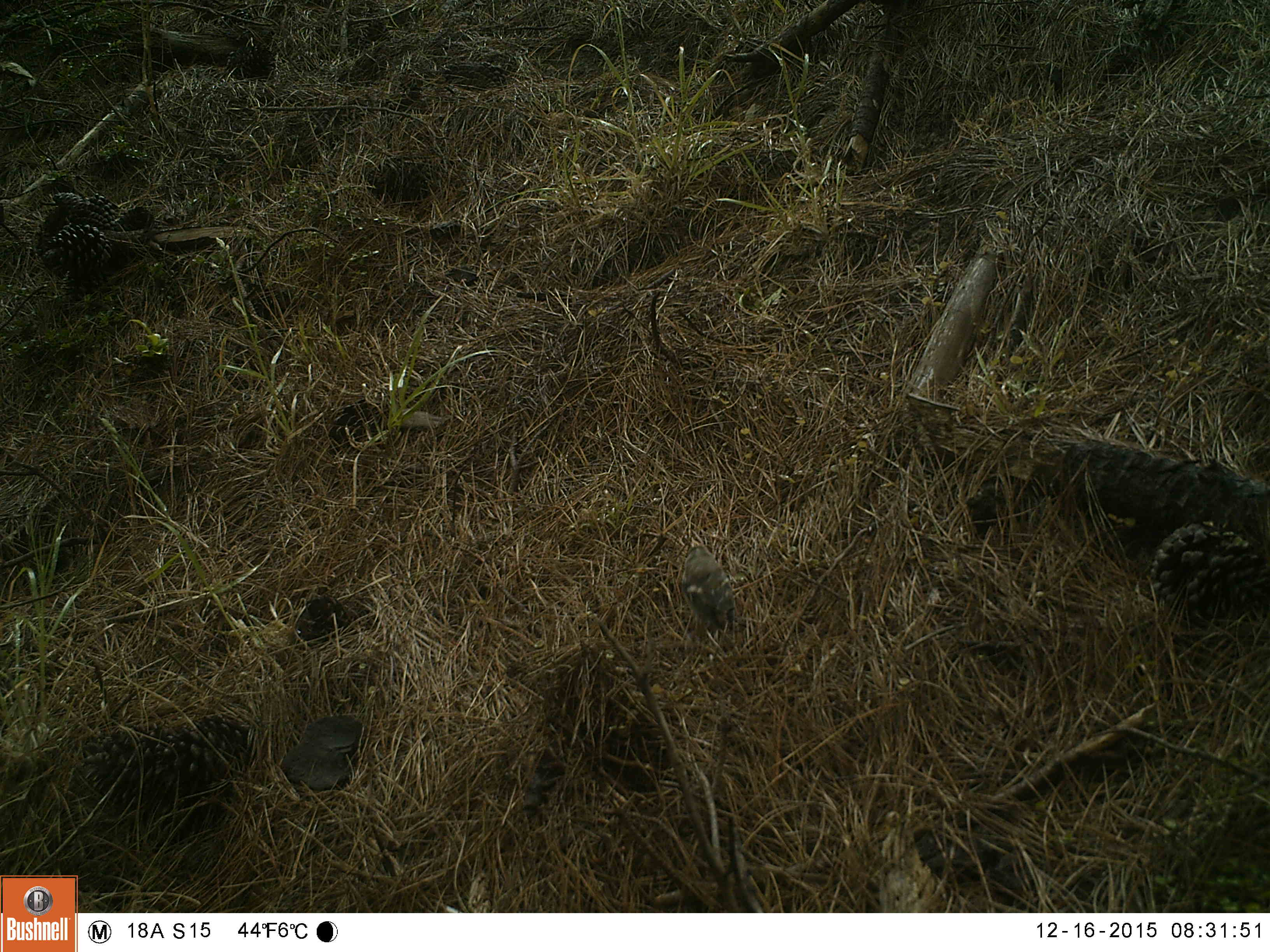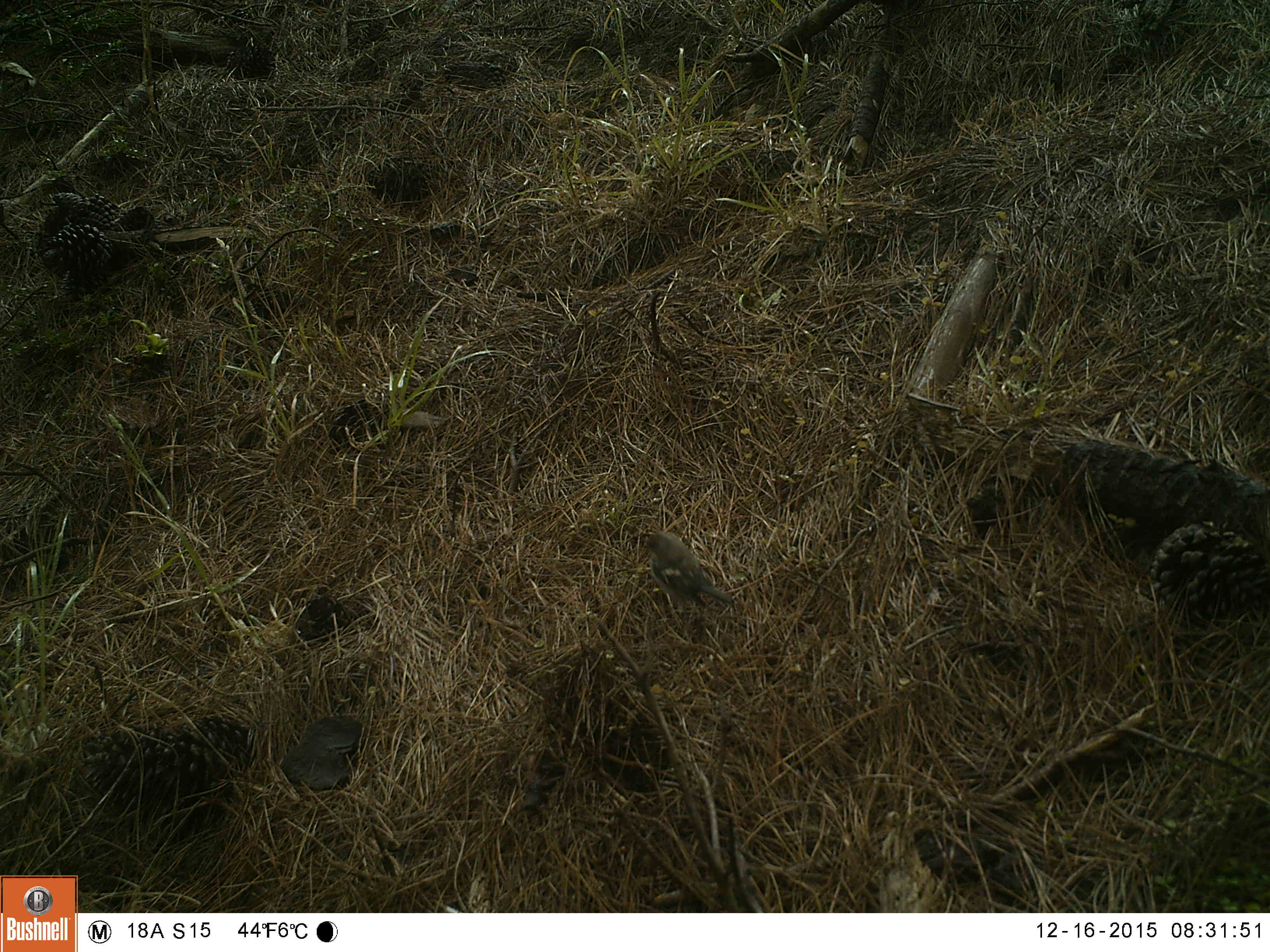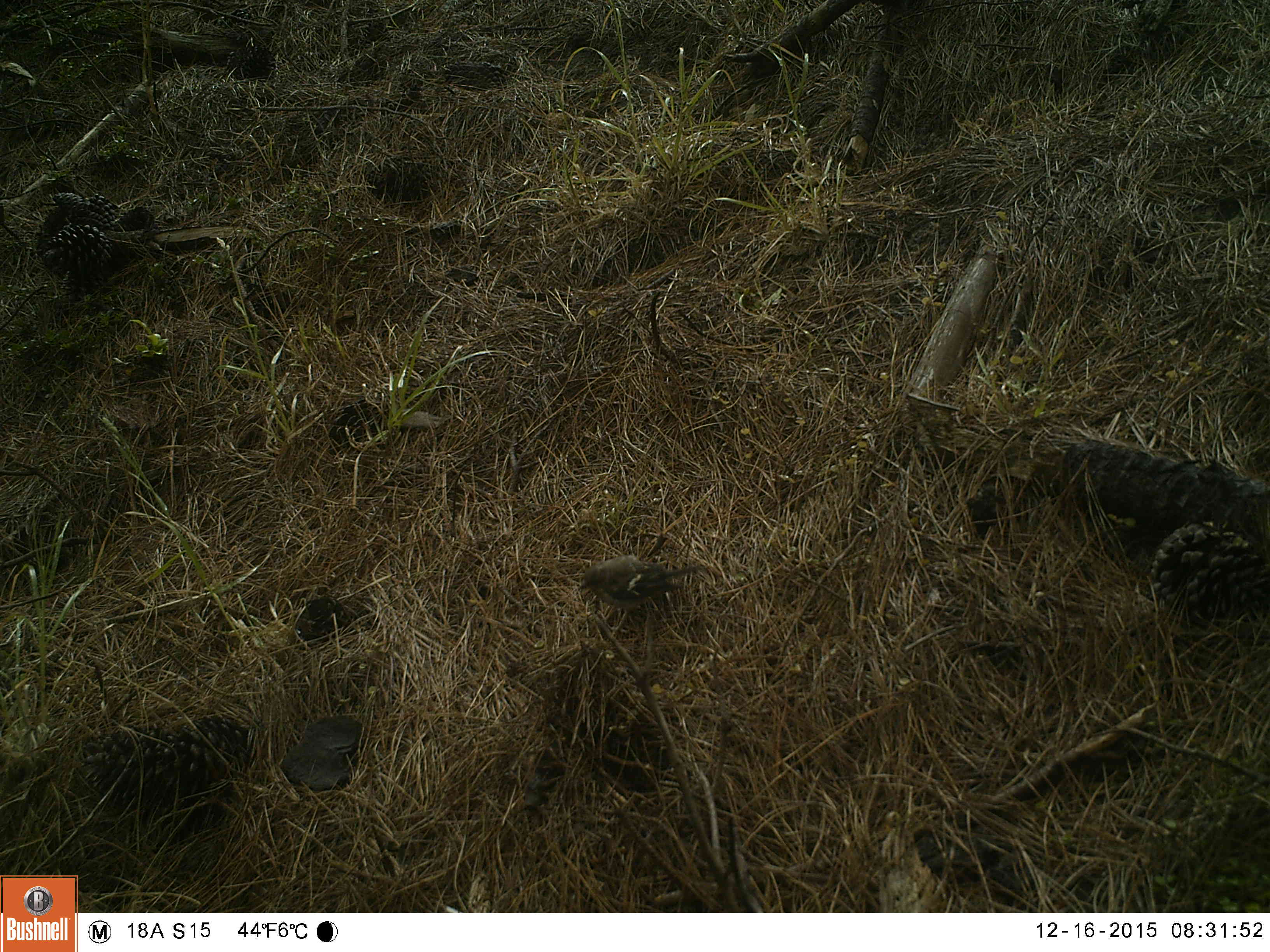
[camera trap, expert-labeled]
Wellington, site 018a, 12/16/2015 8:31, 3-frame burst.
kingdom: Animalia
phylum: Chordata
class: Aves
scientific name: Aves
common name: bird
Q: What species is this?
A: Bird (Aves).